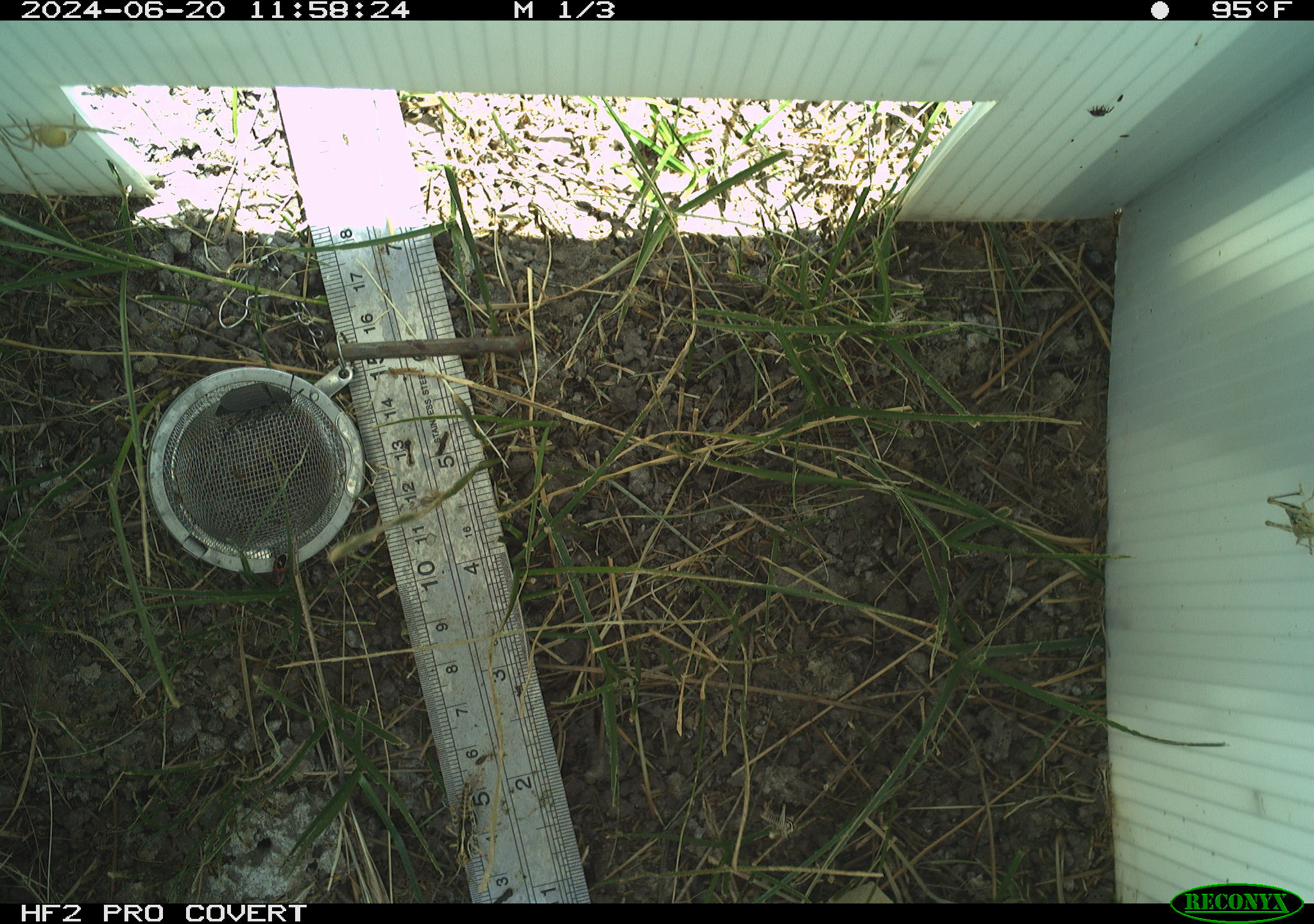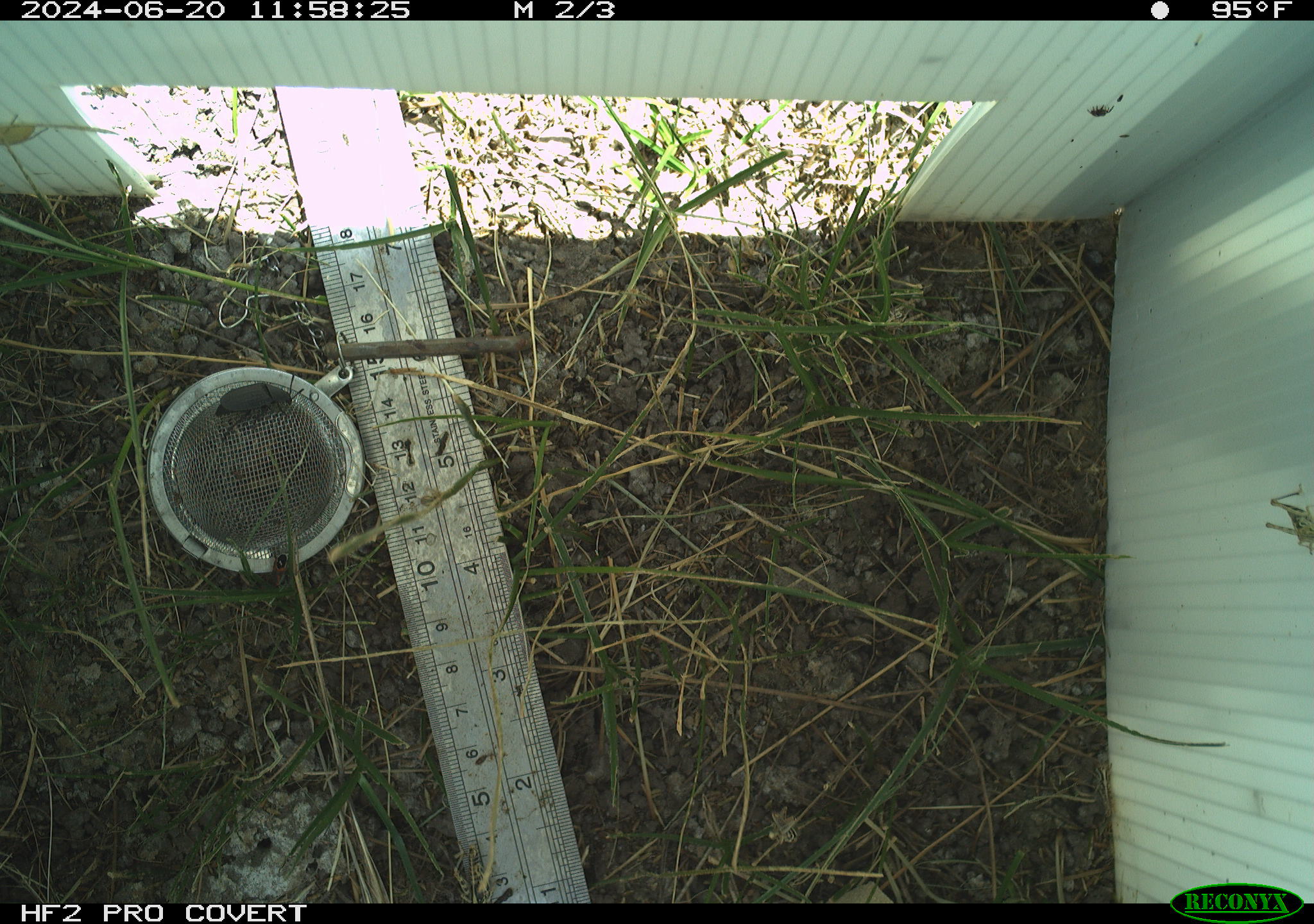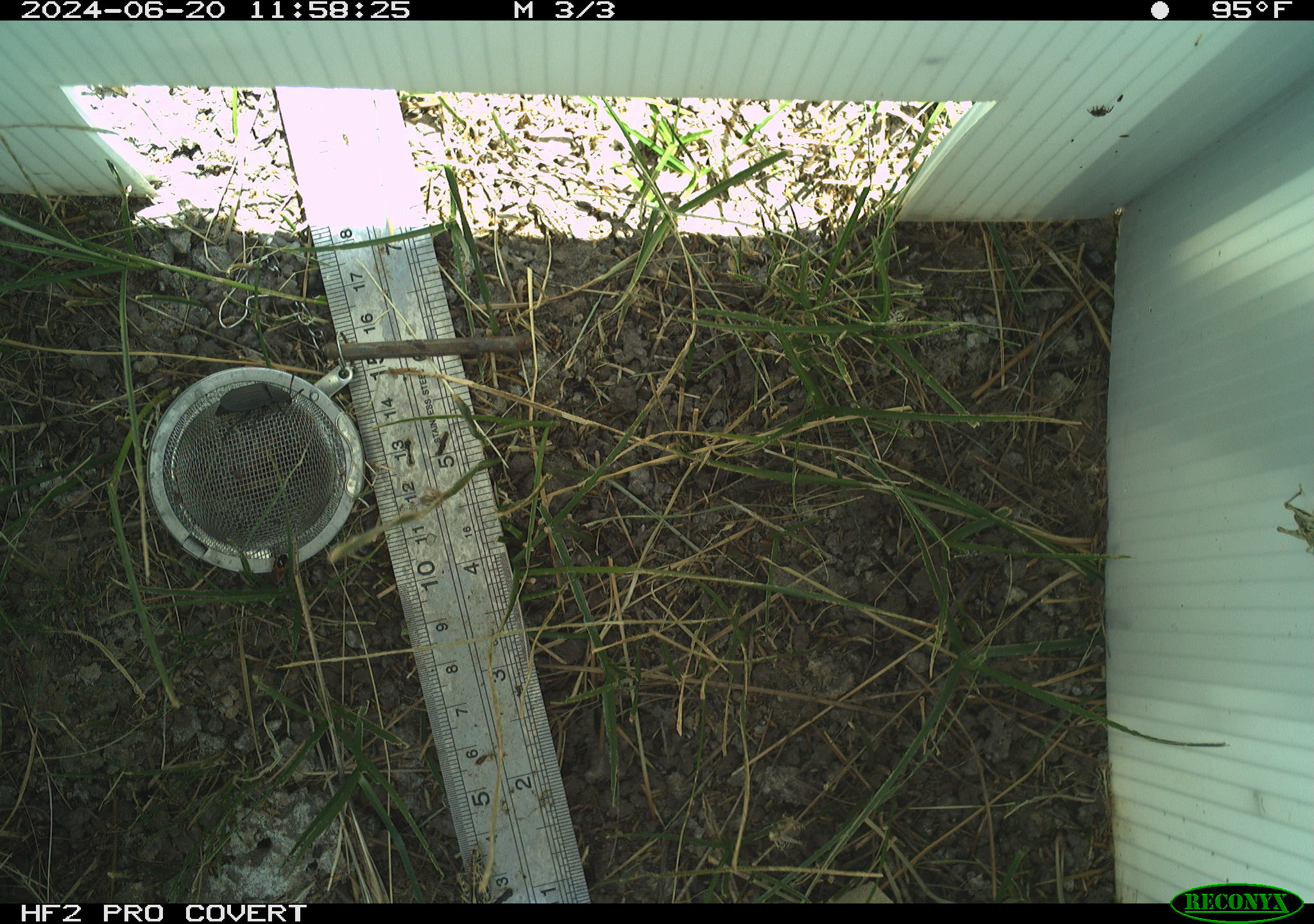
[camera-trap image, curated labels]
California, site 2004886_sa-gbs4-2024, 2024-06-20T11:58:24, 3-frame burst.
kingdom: Animalia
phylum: Arthropoda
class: Insecta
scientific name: Insecta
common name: insect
Insect (Insecta).